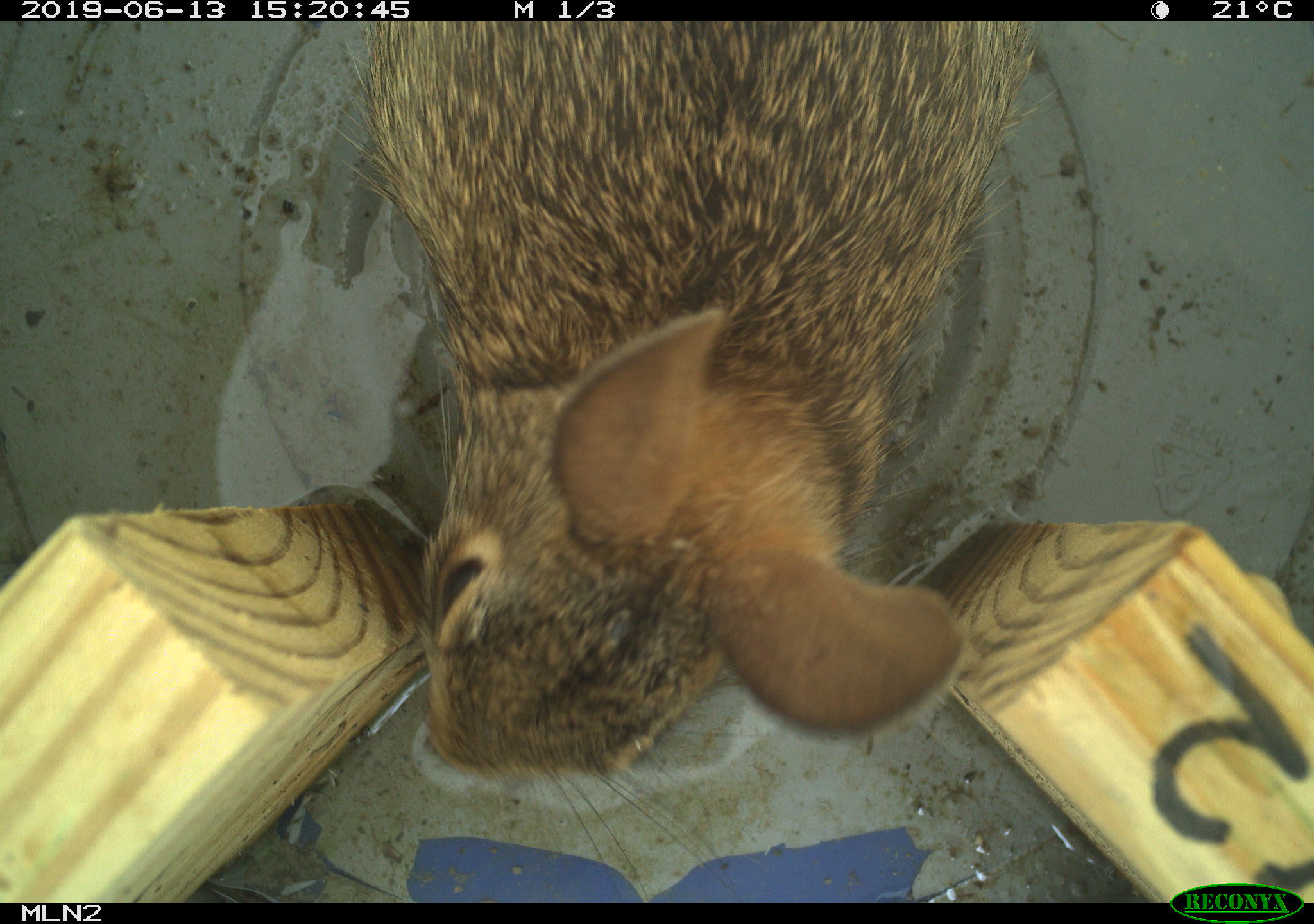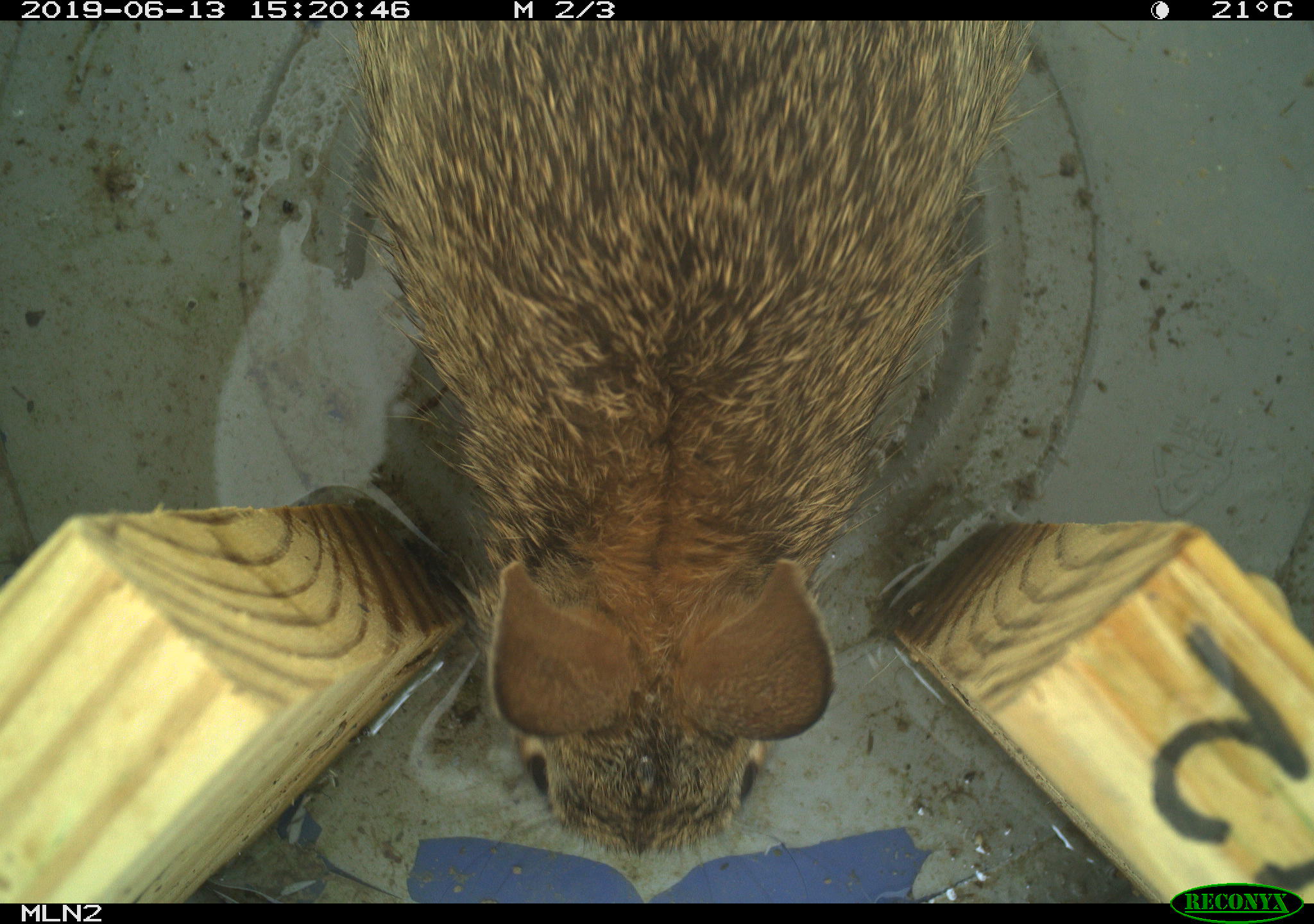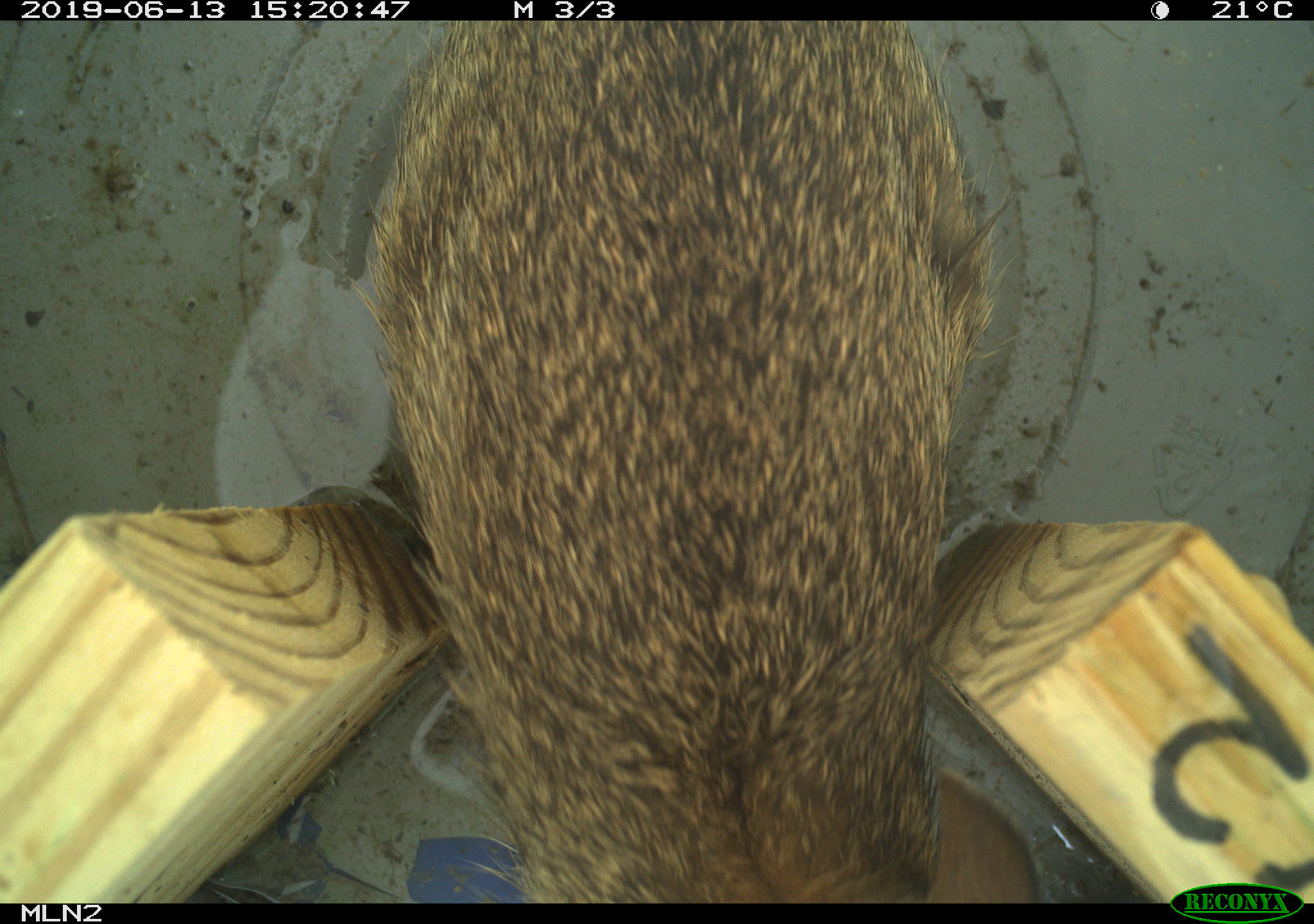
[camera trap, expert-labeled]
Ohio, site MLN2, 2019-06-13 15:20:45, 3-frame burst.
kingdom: Animalia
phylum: Chordata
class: Mammalia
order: Lagomorpha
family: Leporidae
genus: Sylvilagus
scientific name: Sylvilagus floridanus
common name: eastern cottontail